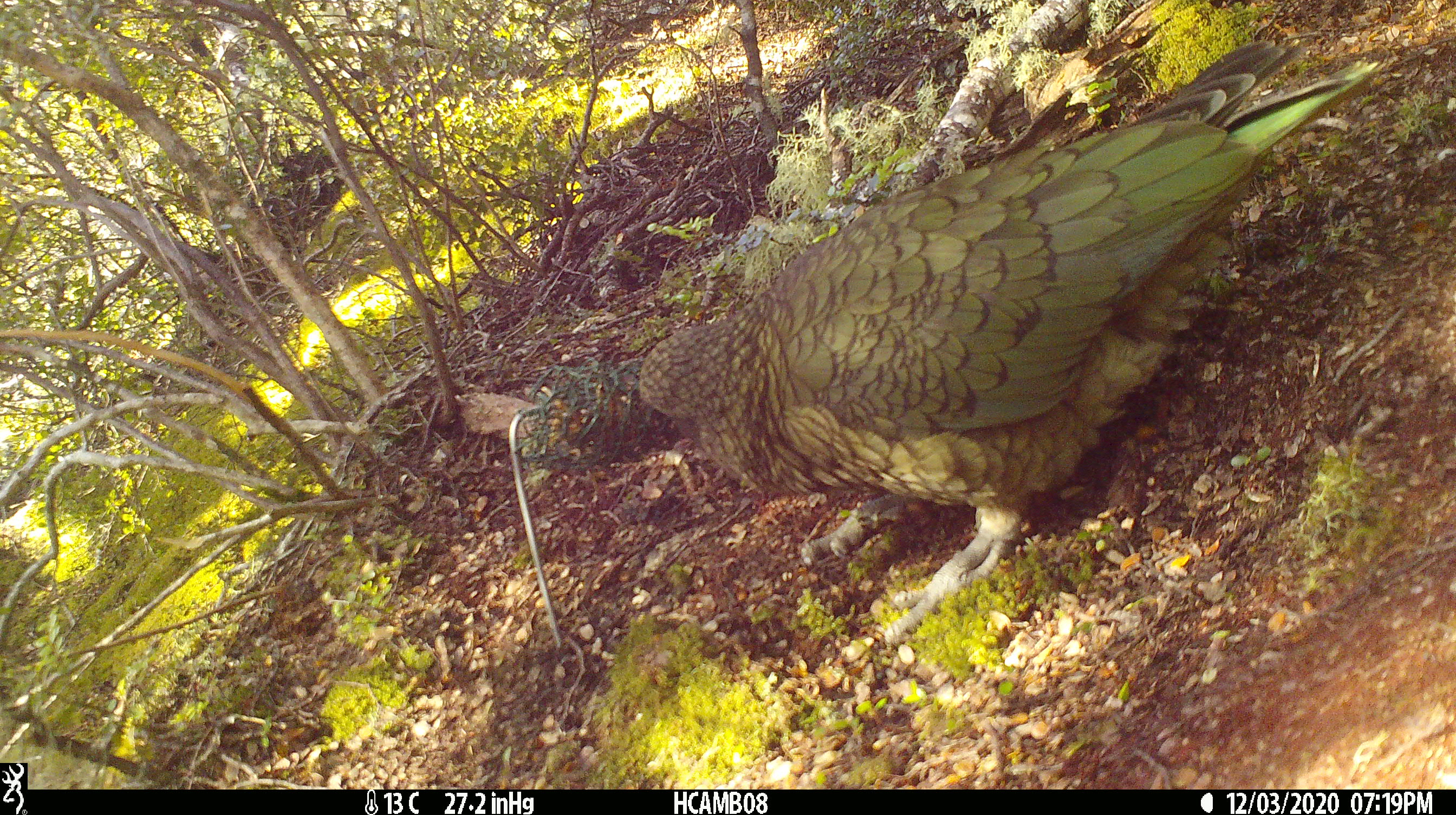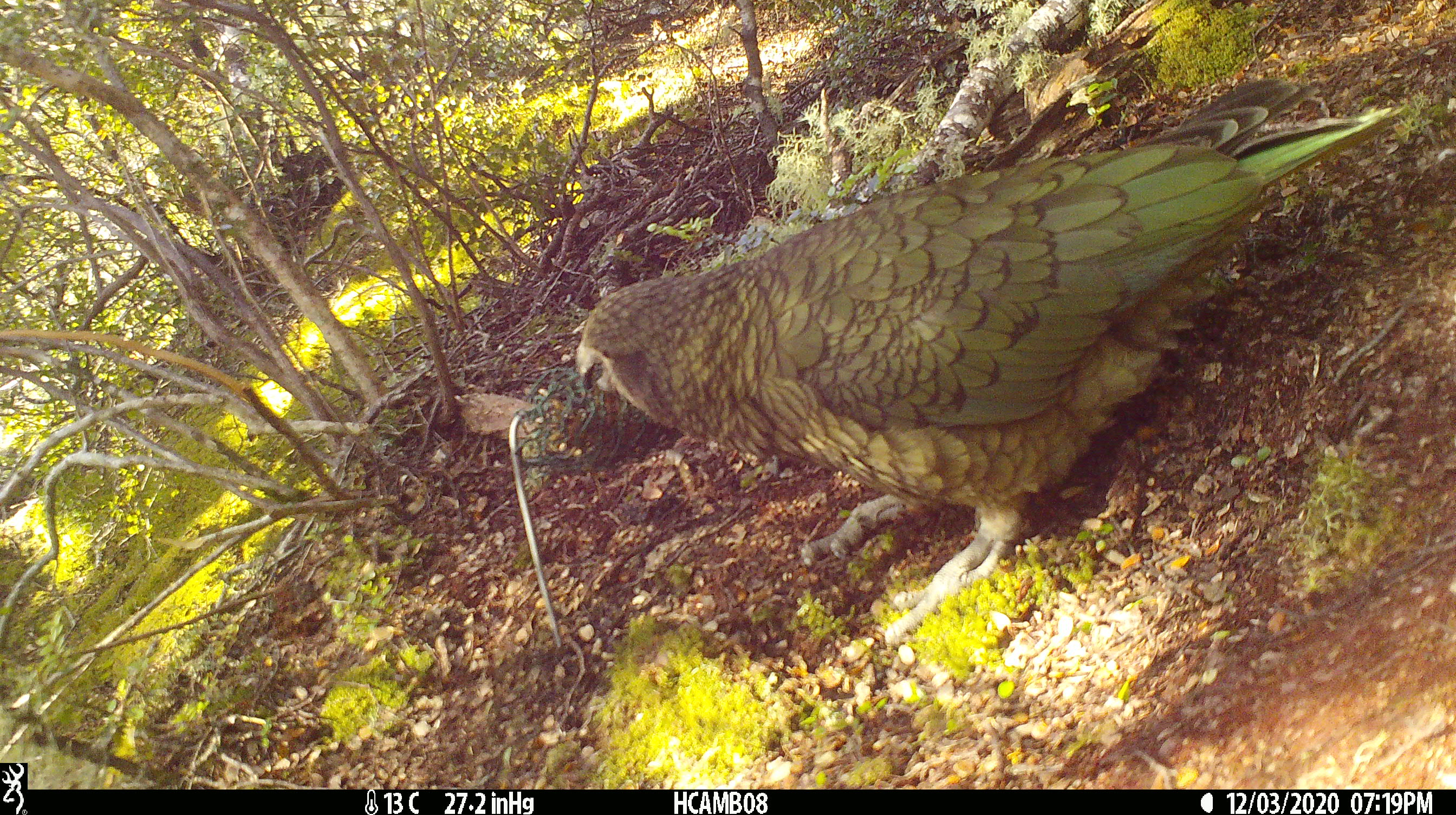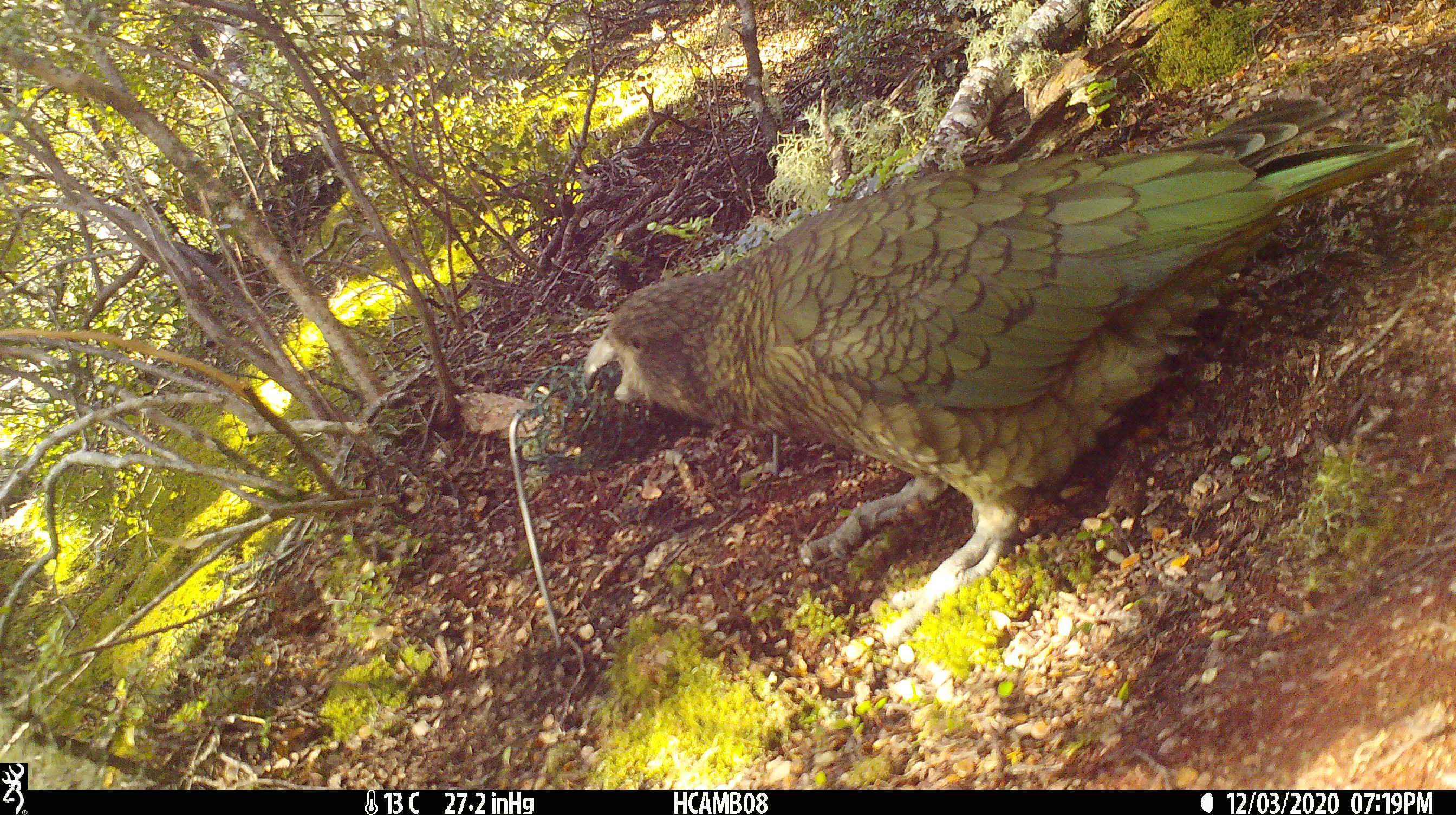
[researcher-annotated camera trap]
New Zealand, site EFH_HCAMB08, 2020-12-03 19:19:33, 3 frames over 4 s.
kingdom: Animalia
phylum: Chordata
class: Aves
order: Psittaciformes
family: Strigopidae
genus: Nestor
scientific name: Nestor notabilis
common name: kea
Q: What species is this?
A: Kea (Nestor notabilis).